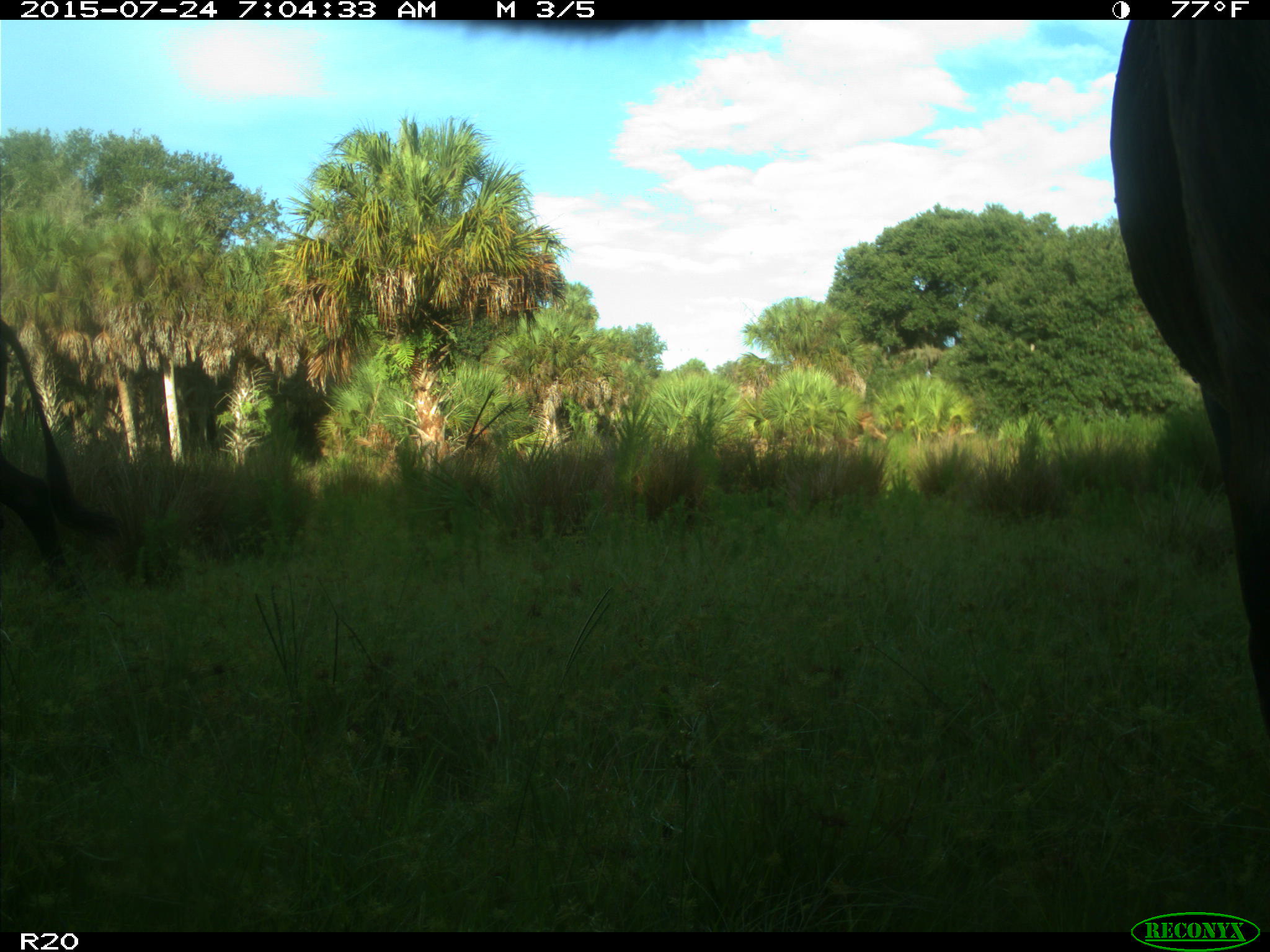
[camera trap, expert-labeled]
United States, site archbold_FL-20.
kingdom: Animalia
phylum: Chordata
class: Mammalia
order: Artiodactyla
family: Bovidae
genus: Bos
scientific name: Bos taurus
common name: domestic cow